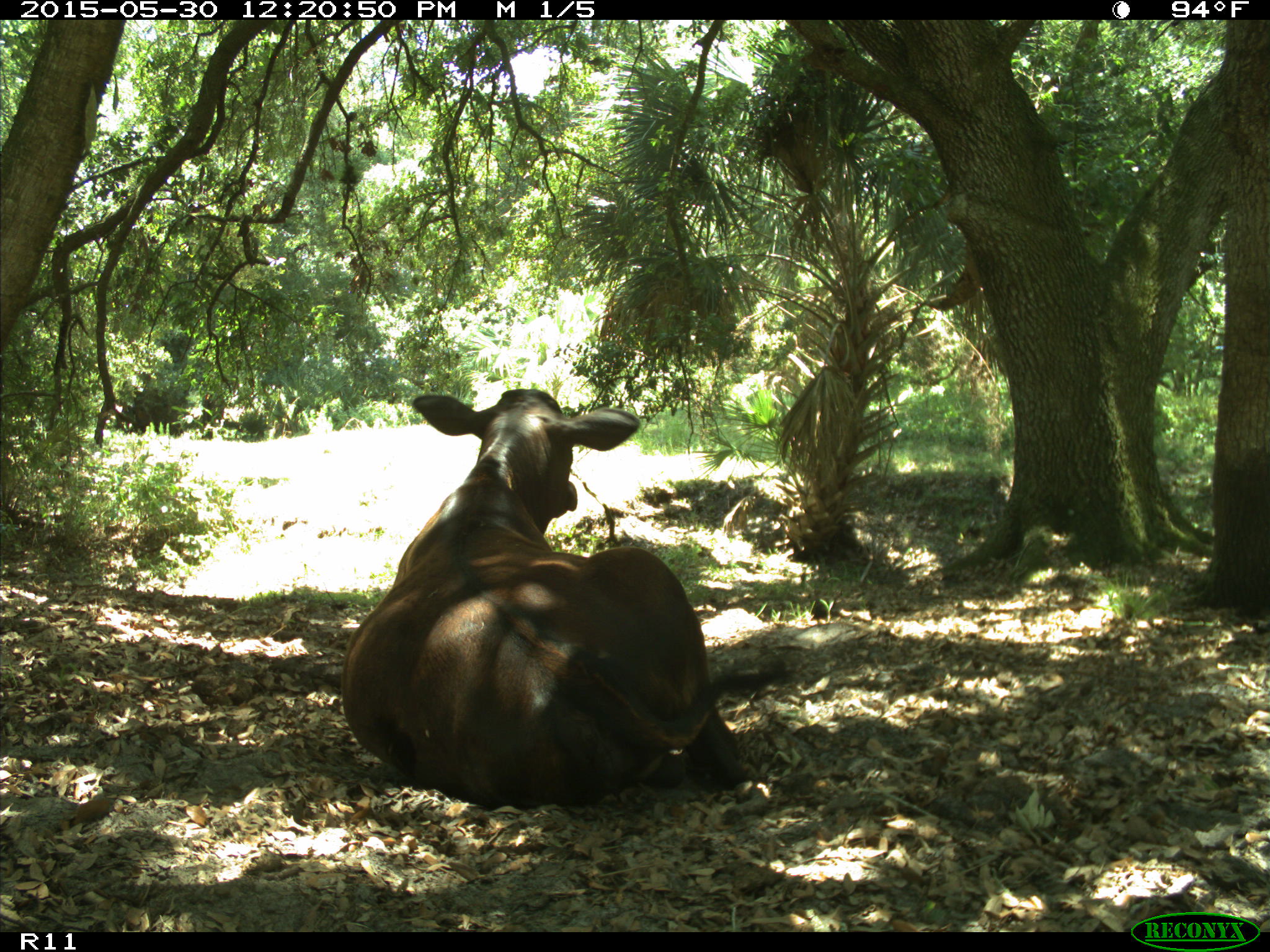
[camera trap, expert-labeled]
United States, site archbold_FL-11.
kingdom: Animalia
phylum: Chordata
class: Mammalia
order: Artiodactyla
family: Bovidae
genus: Bos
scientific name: Bos taurus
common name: domestic cow